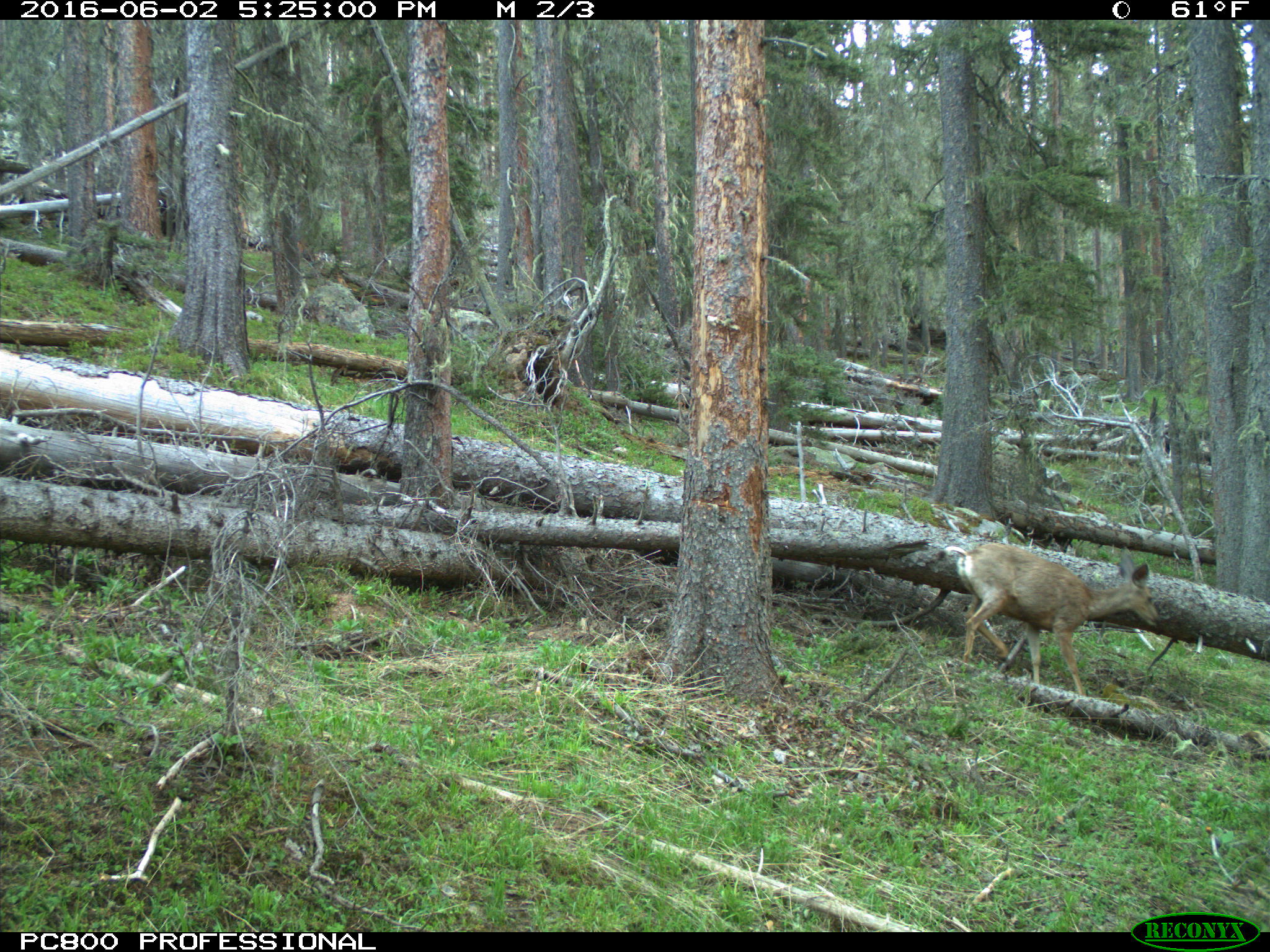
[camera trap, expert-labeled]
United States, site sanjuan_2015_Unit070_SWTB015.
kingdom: Animalia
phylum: Chordata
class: Mammalia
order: Artiodactyla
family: Cervidae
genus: Odocoileus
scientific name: Odocoileus hemionus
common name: mule deer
Odocoileus hemionus (mule deer).